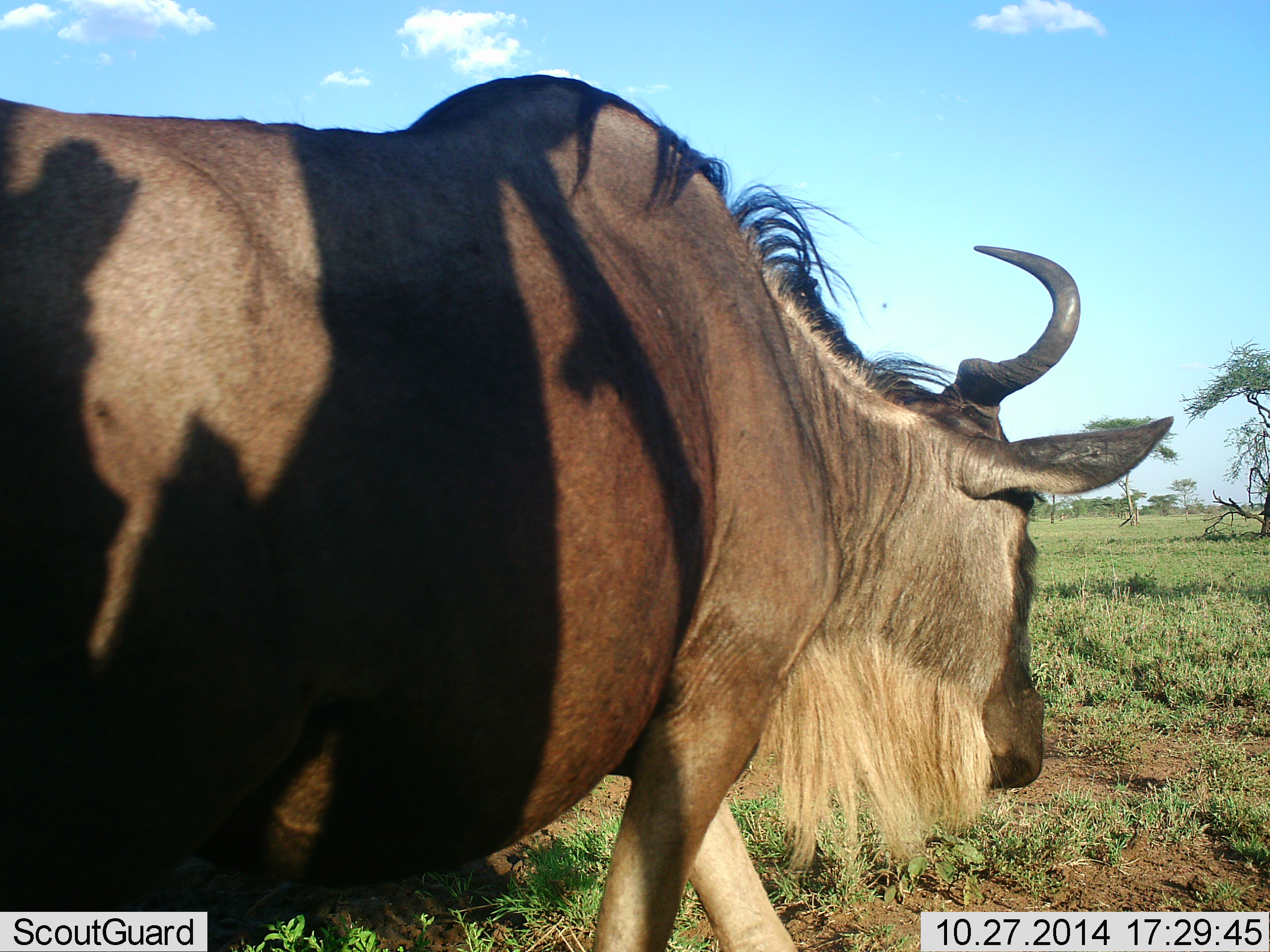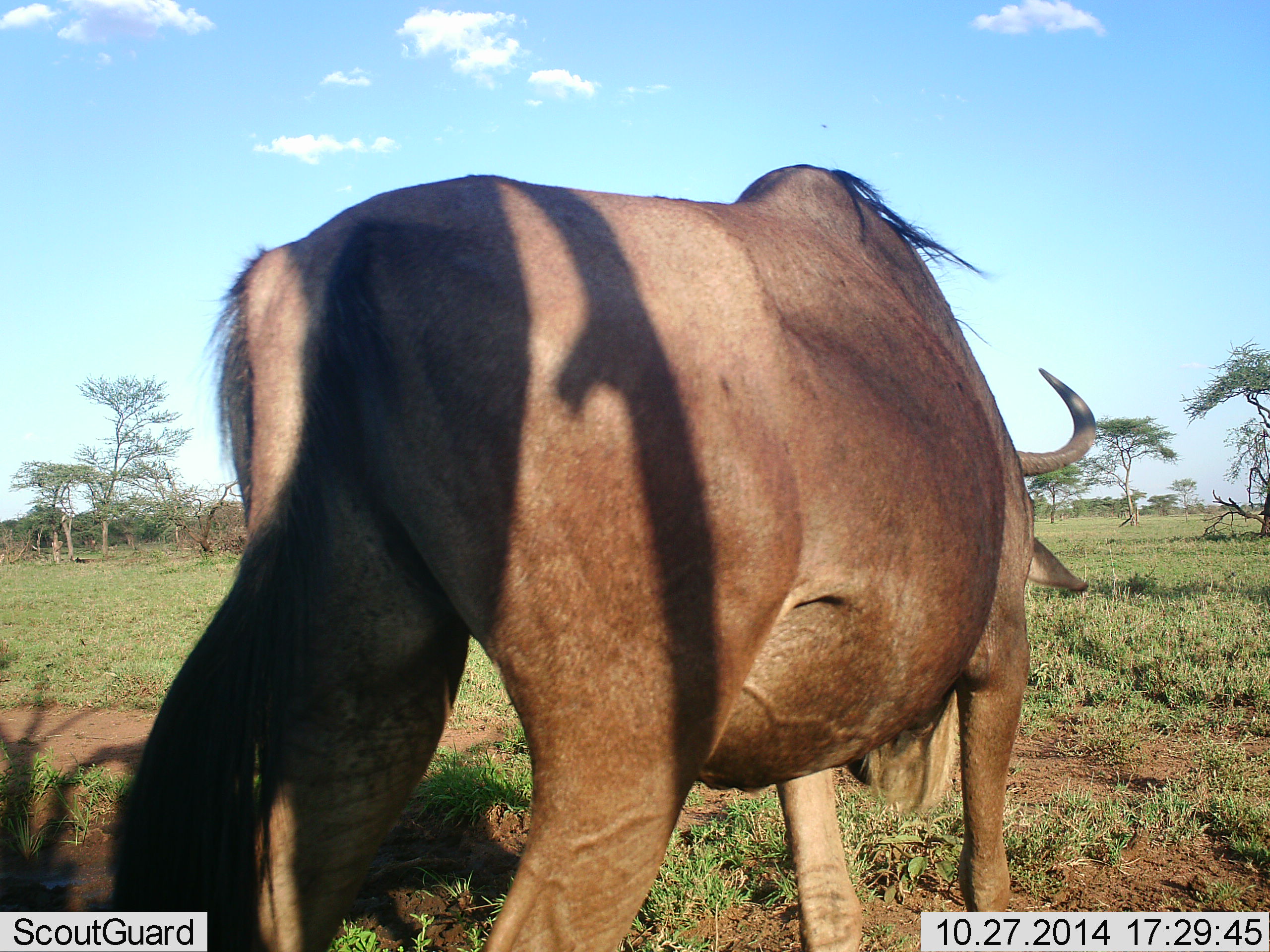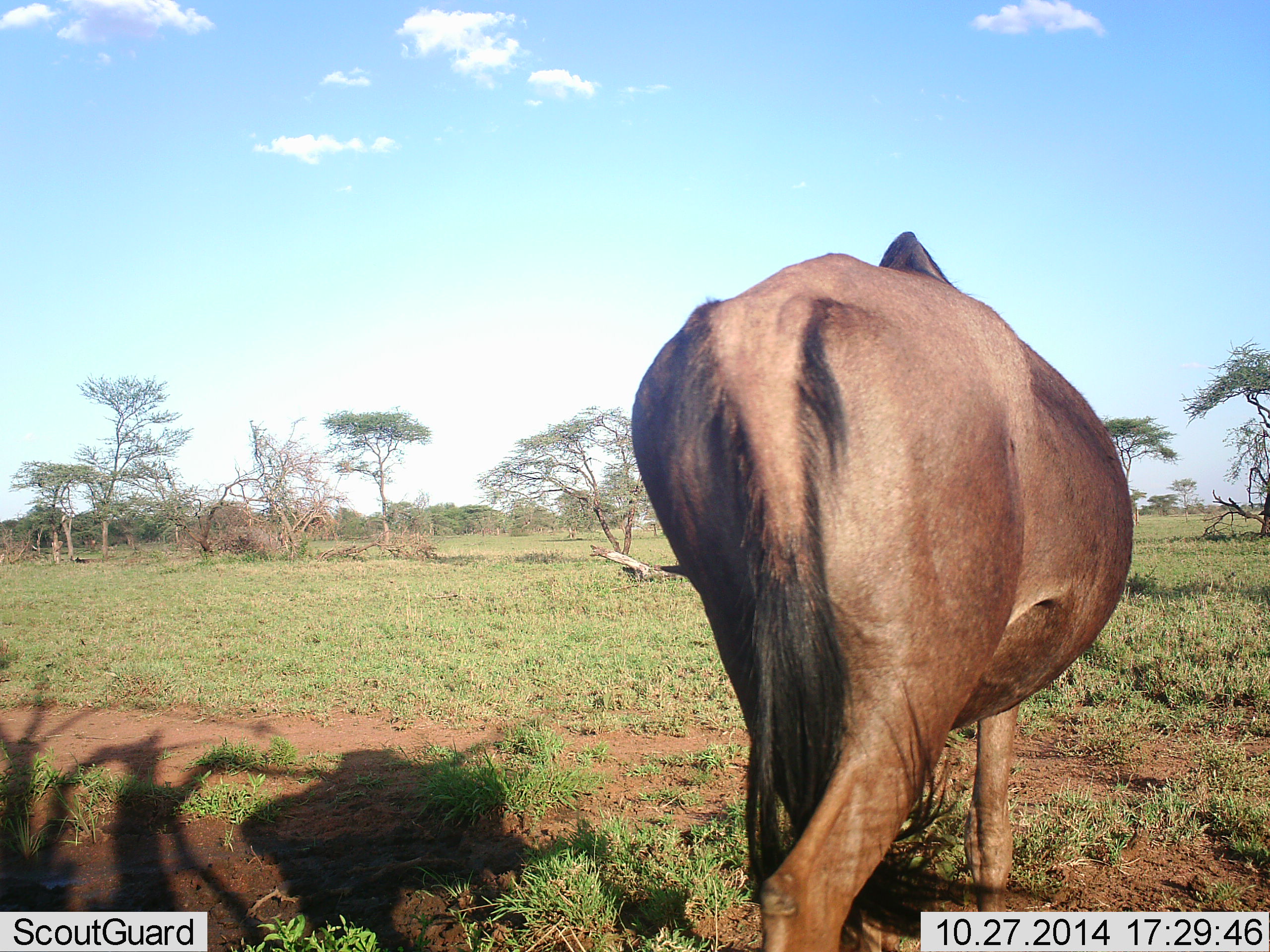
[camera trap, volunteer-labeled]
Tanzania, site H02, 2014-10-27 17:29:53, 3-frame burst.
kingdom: Animalia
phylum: Chordata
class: Mammalia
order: Artiodactyla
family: Bovidae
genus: Connochaetes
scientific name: Connochaetes taurinus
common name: blue wildebeest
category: wildebeest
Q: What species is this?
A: Wildebeest (blue wildebeest) (Connochaetes taurinus).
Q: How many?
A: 1.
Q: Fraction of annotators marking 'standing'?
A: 10%.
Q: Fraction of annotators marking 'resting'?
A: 0%.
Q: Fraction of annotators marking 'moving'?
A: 90%.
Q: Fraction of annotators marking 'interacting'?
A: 0%.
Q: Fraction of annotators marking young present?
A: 0%.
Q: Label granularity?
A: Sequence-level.